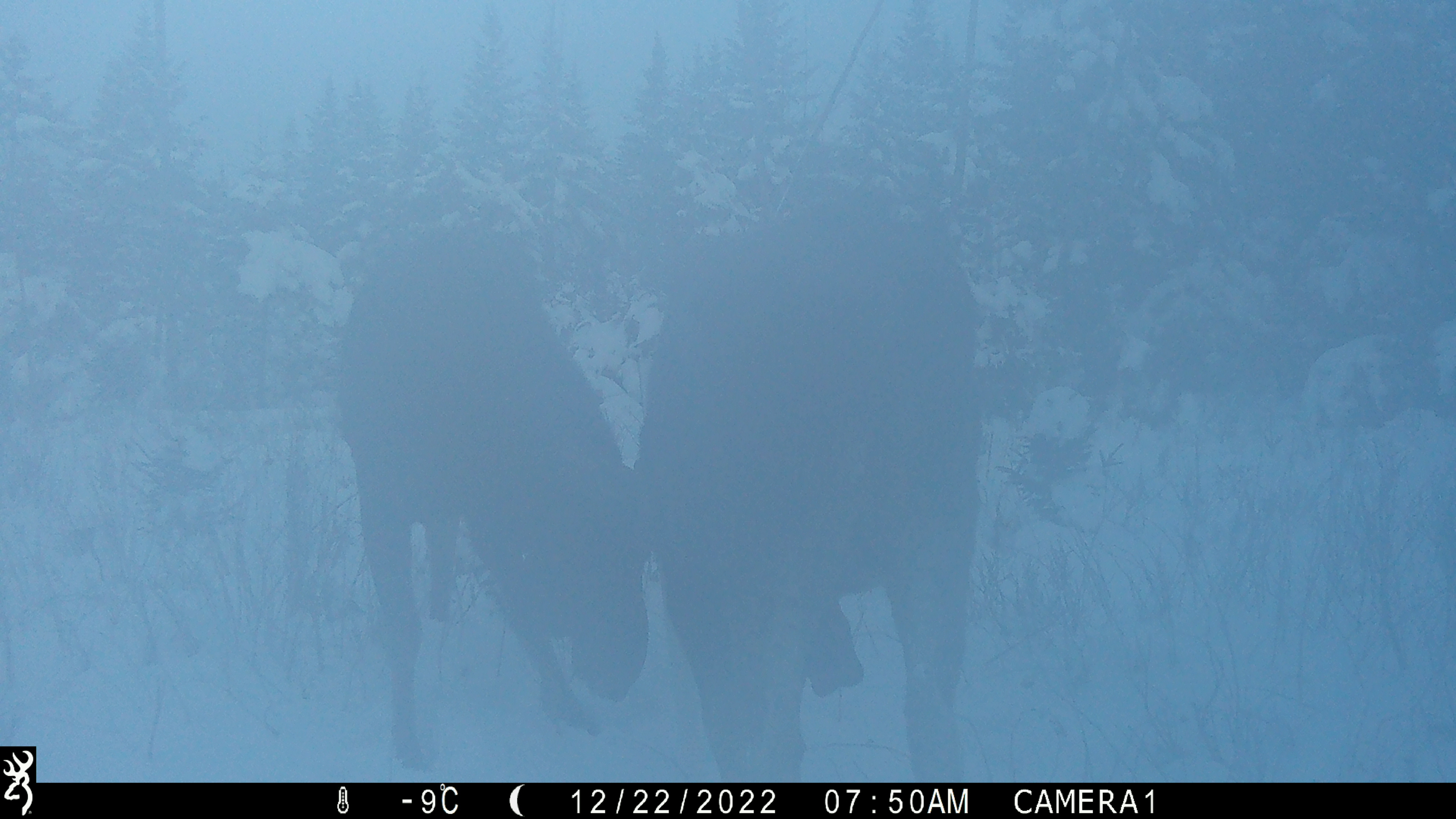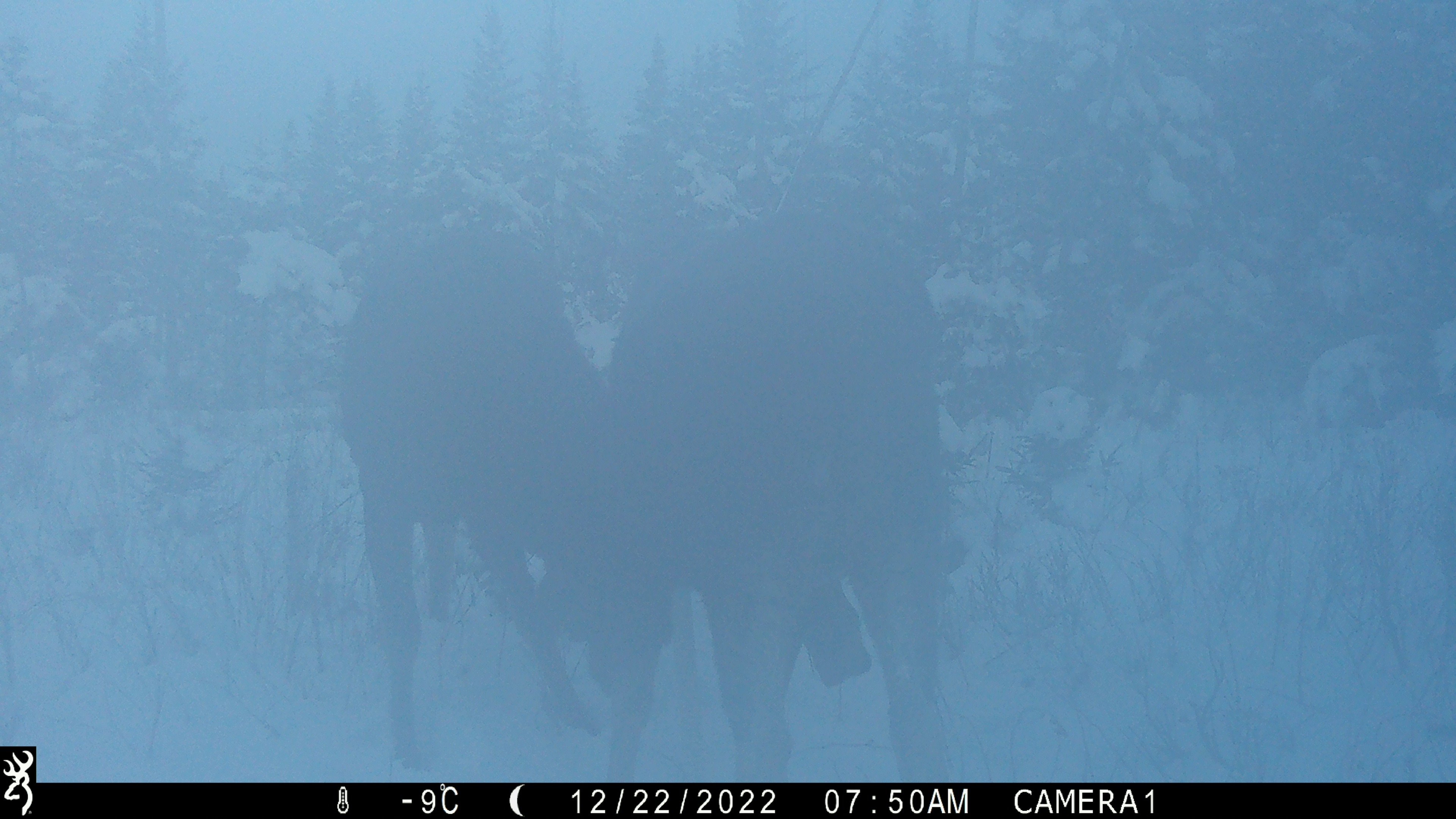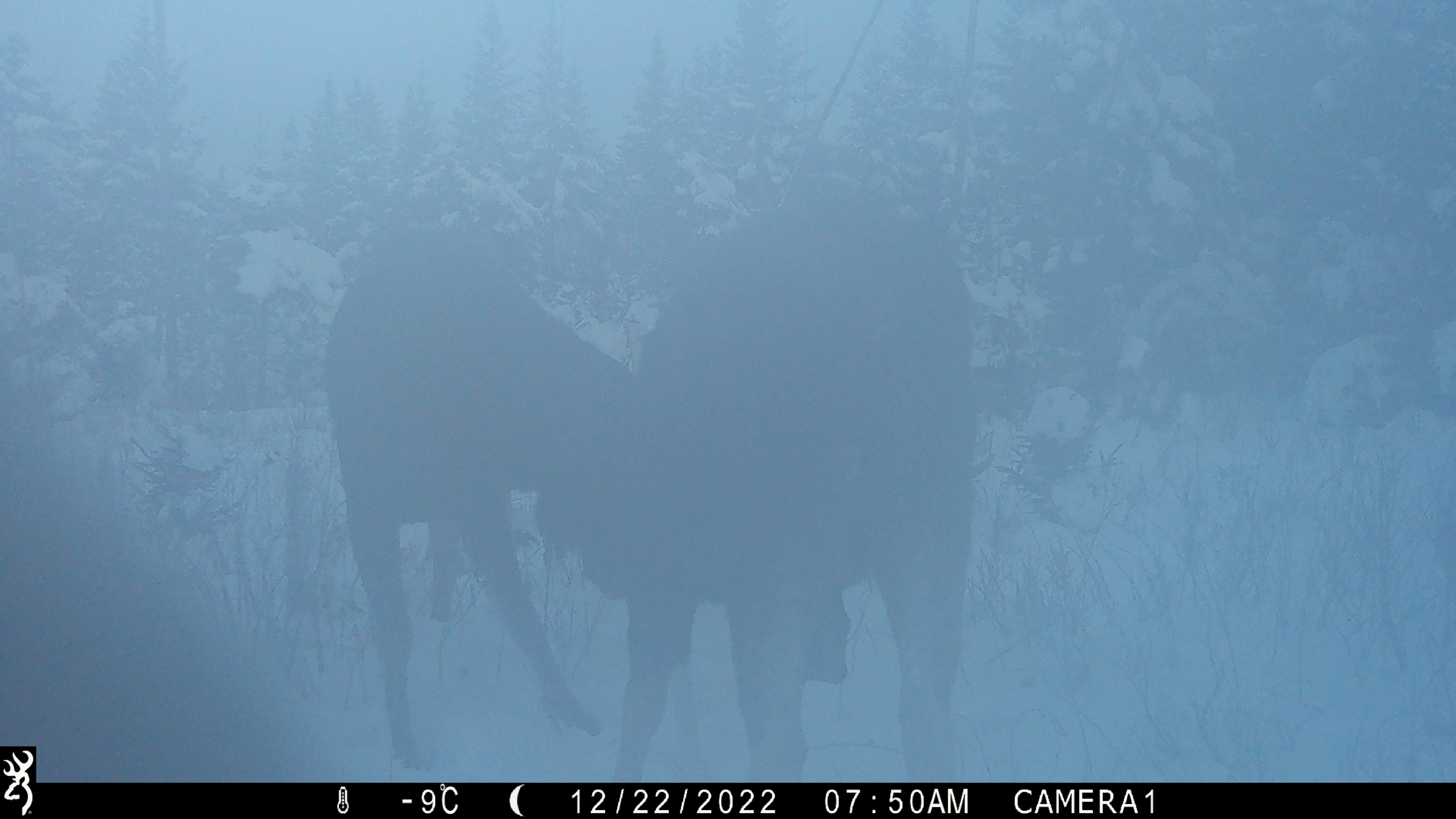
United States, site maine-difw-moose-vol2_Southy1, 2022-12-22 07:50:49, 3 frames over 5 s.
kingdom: Animalia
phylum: Chordata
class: Mammalia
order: Artiodactyla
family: Cervidae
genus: Alces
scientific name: Alces alces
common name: moose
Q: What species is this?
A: Moose (Alces alces).